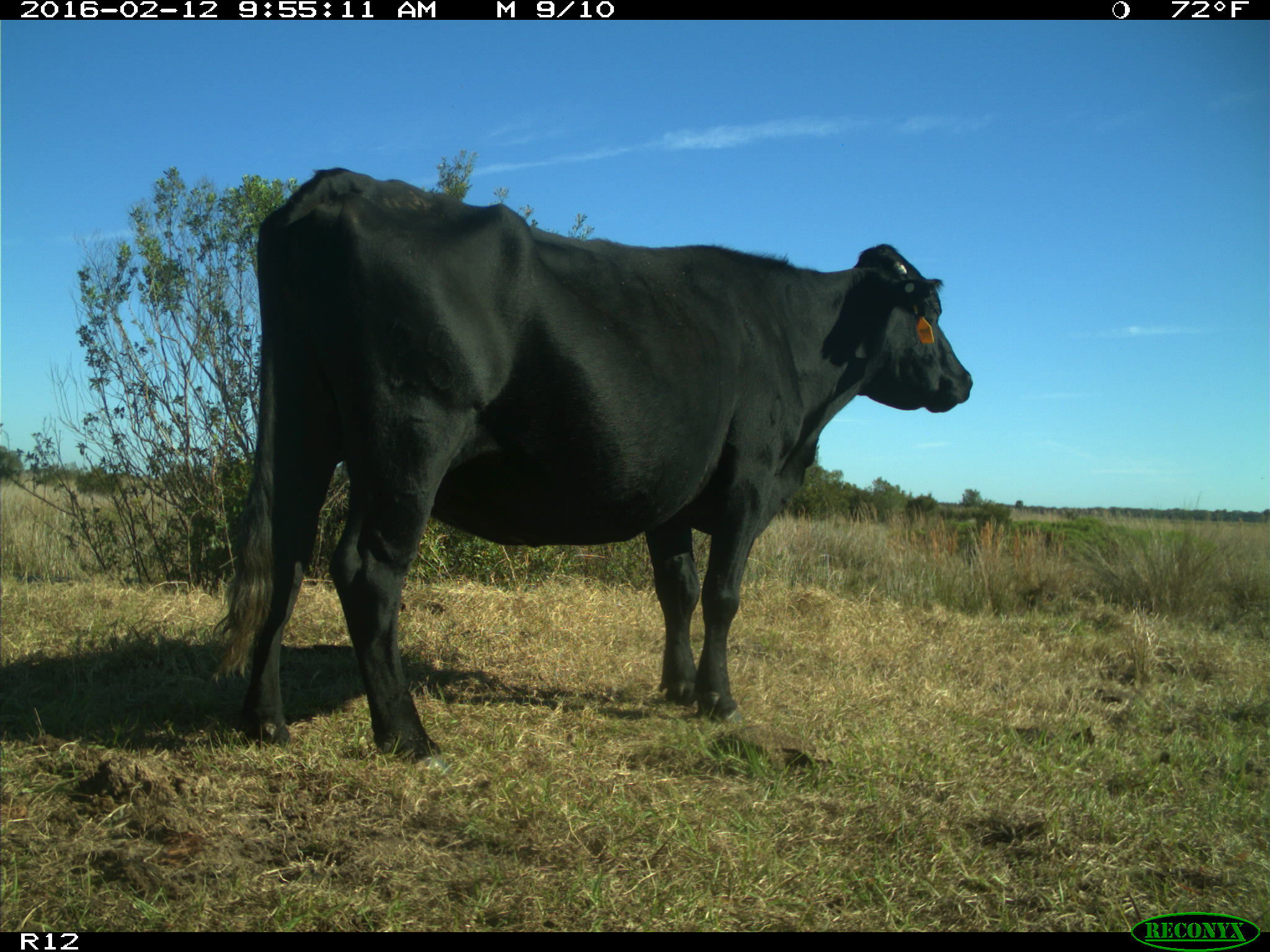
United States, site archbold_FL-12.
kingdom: Animalia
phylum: Chordata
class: Mammalia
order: Artiodactyla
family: Bovidae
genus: Bos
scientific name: Bos taurus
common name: domestic cow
Bos taurus (domestic cow).